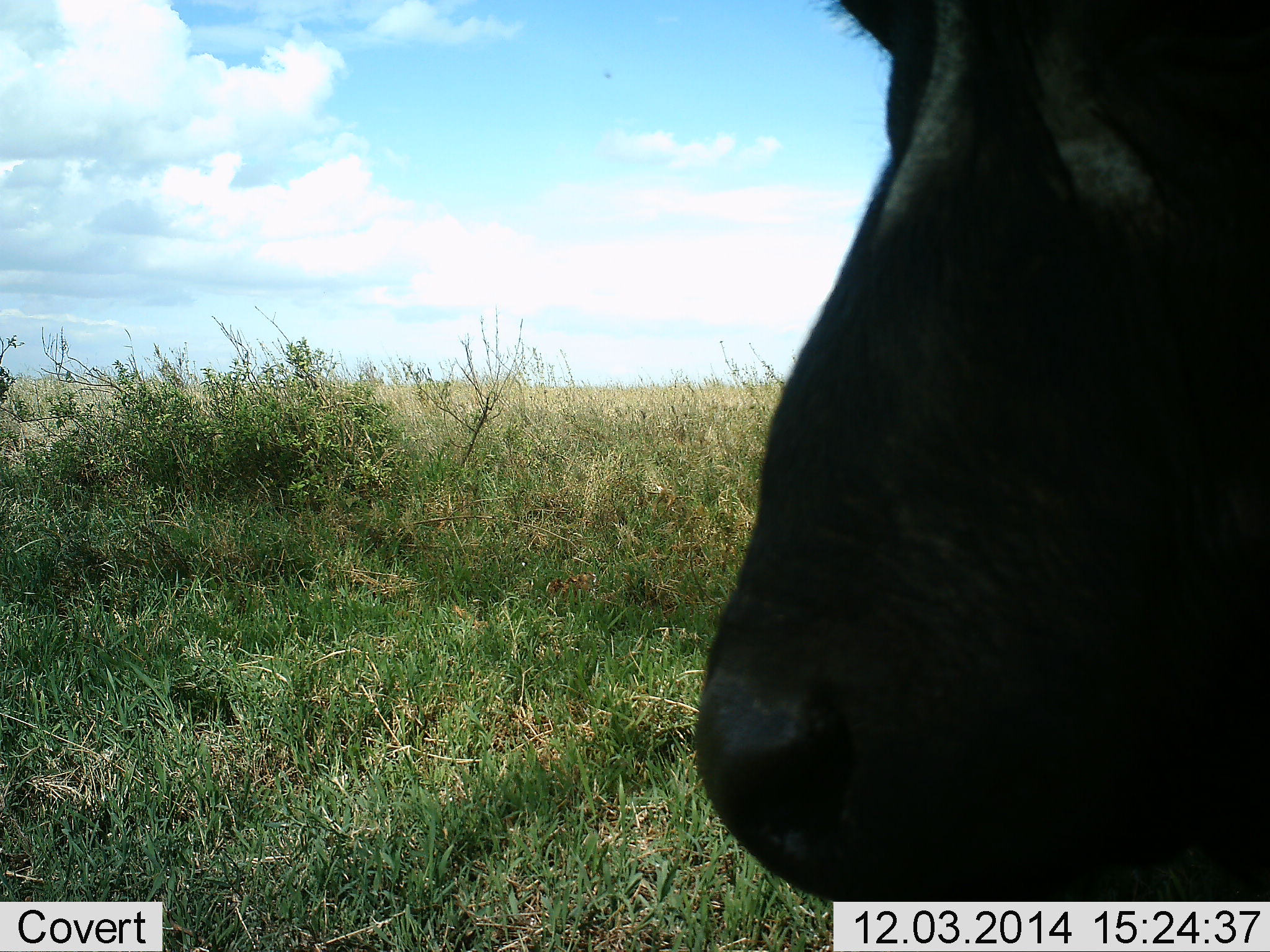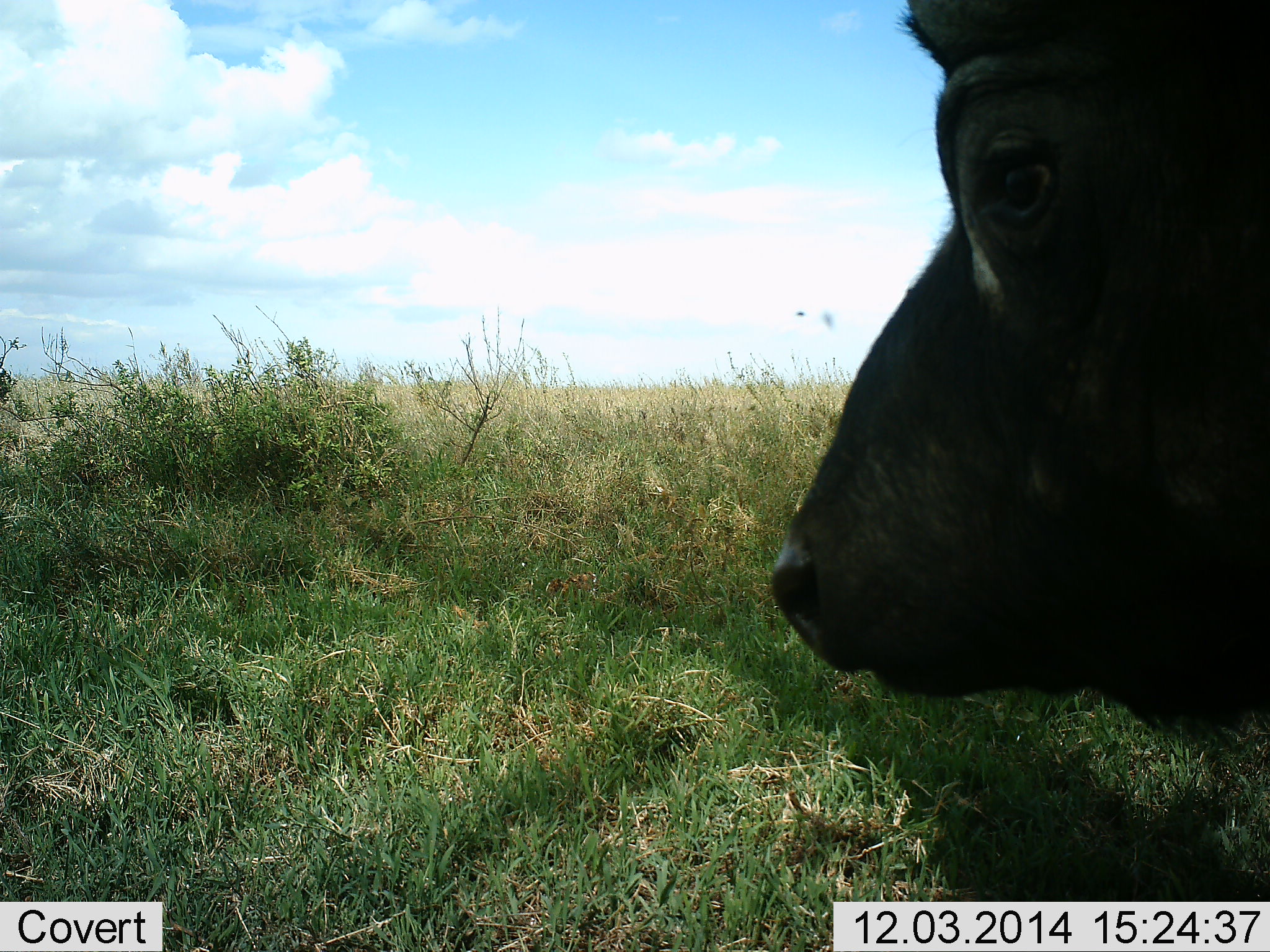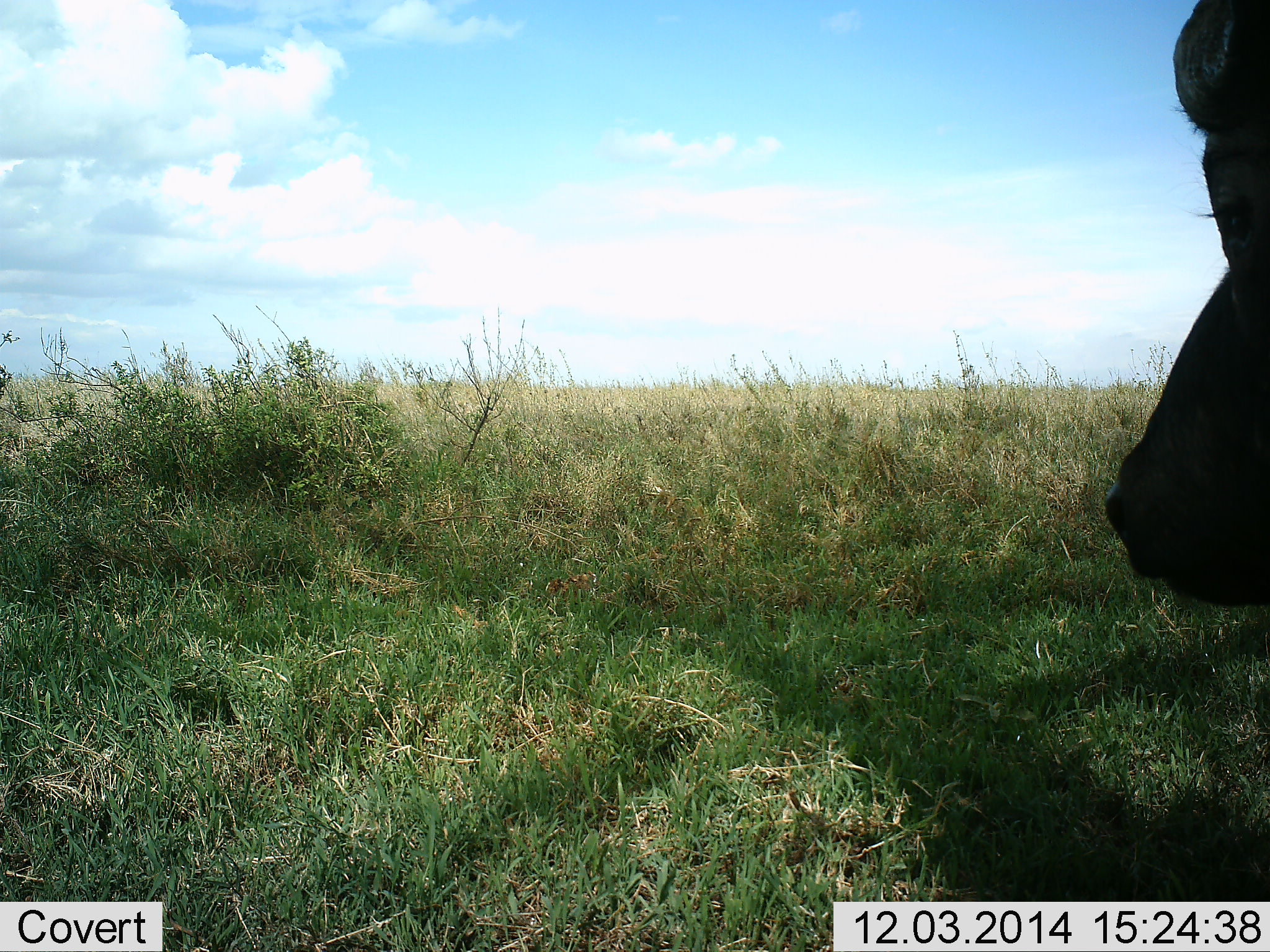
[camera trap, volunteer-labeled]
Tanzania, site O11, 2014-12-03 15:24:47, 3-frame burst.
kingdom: Animalia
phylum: Chordata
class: Mammalia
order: Artiodactyla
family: Bovidae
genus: Syncerus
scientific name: Syncerus caffer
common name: cape buffalo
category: buffalo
Buffalo (cape buffalo) (Syncerus caffer), count 1. Behavior (volunteer vote fractions): standing 100%, resting 0%, moving 0%, interacting 0%. Young present (vote fraction): 0%. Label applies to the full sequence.